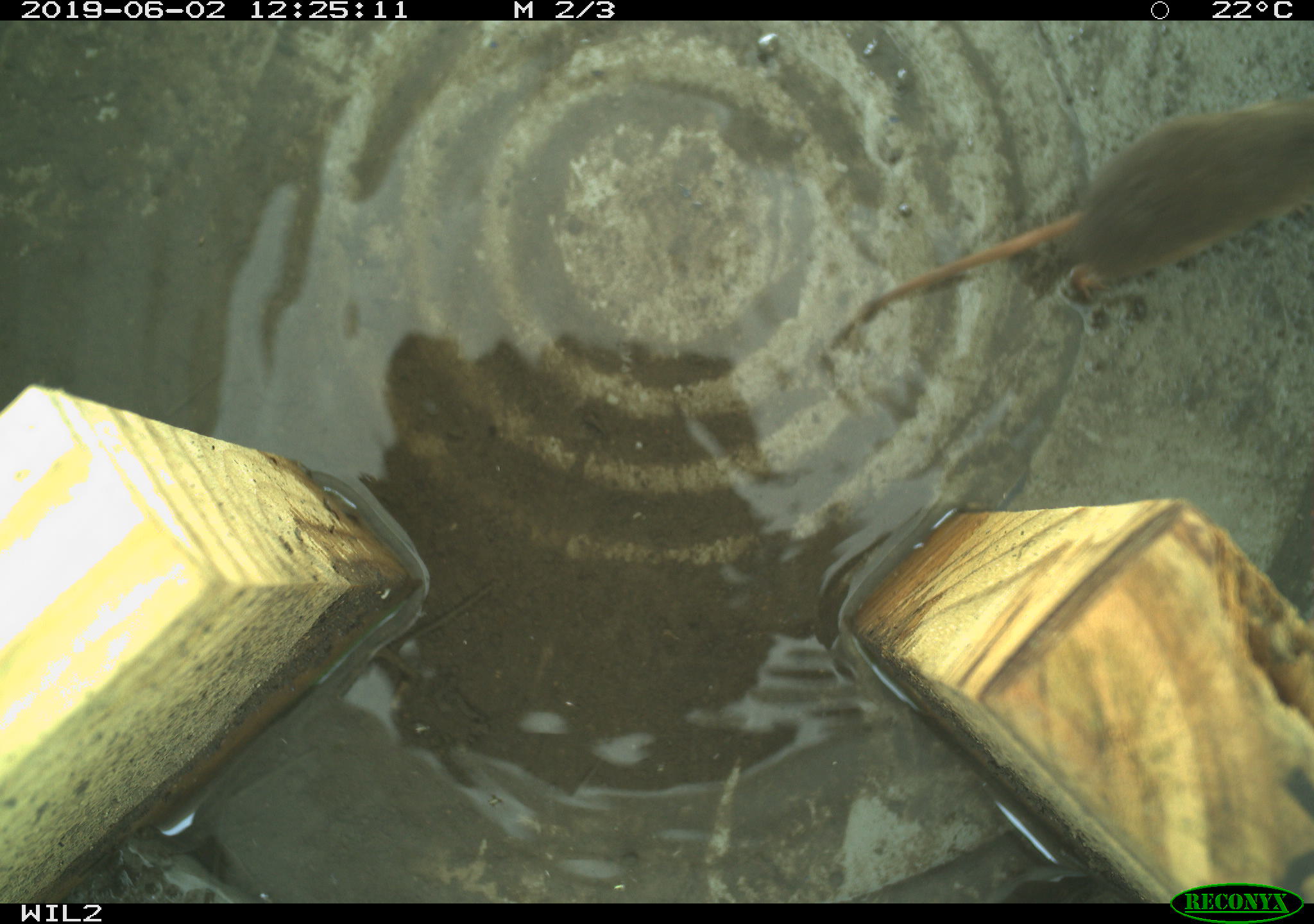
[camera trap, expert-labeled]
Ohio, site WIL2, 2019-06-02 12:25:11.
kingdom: Animalia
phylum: Chordata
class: Mammalia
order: Eulipotyphla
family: Soricidae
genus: Sorex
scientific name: Sorex cinereus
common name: masked shrew